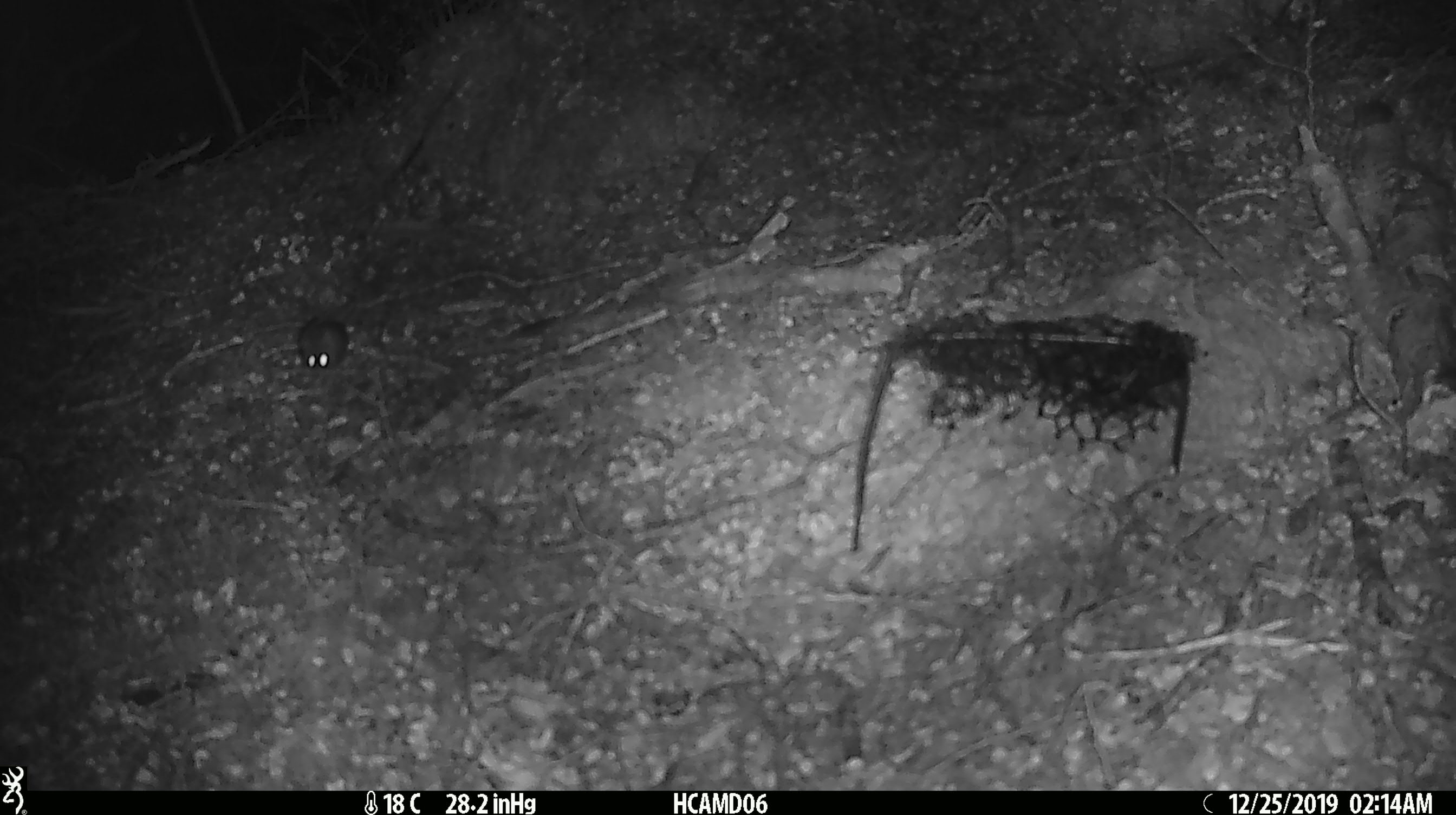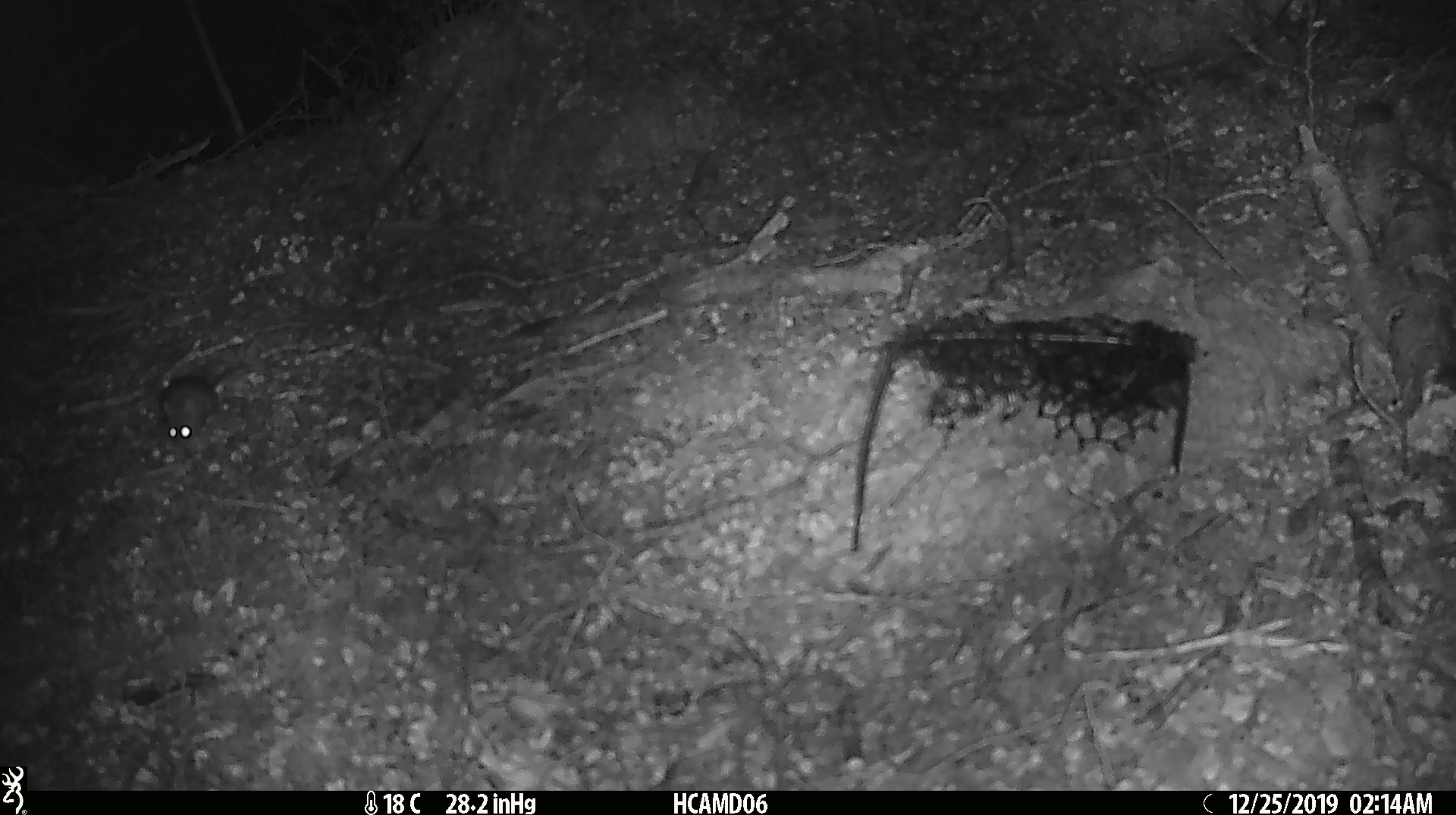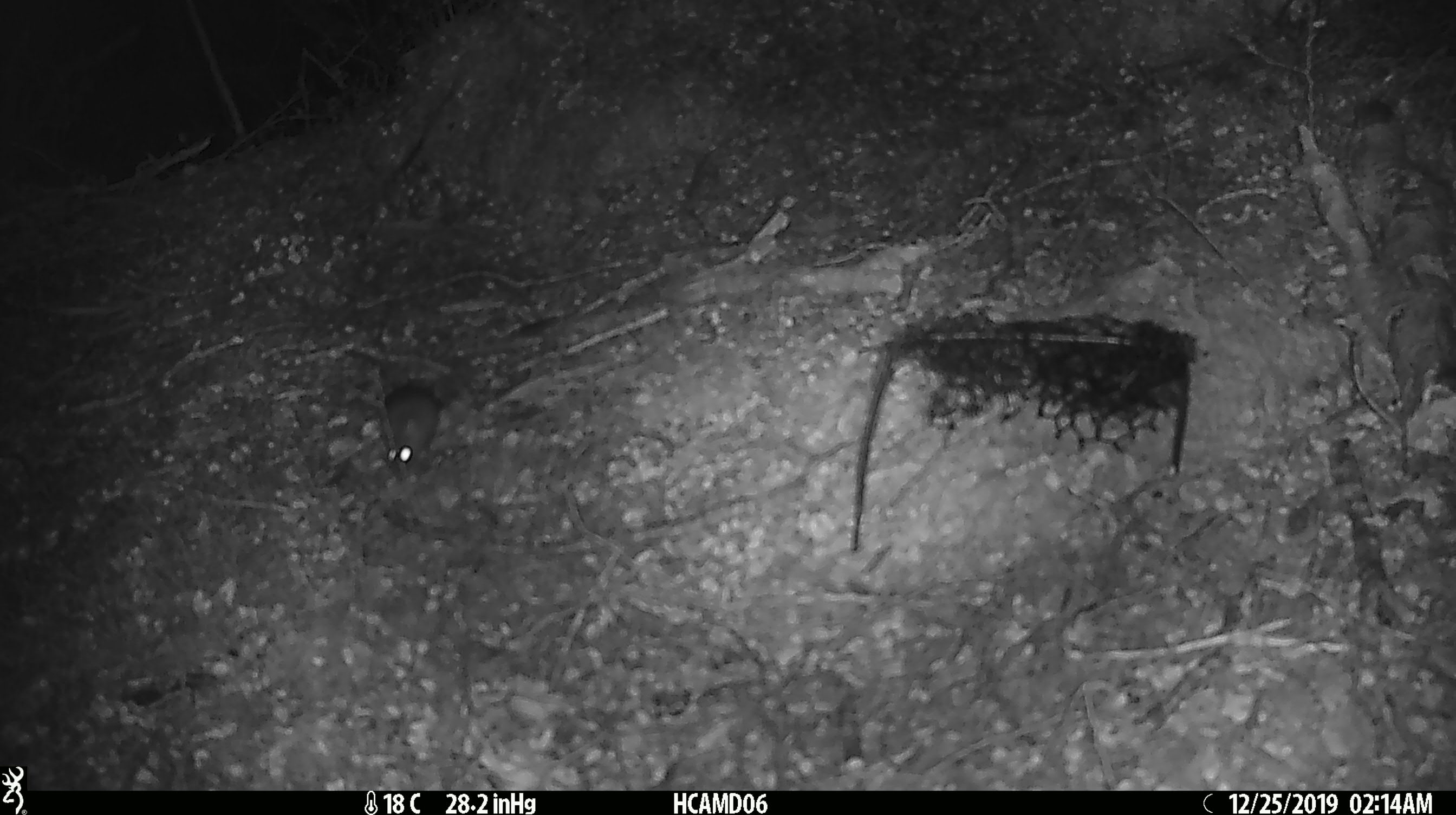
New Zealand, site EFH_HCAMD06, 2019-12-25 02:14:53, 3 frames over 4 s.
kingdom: Animalia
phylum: Chordata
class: Mammalia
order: Rodentia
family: Muridae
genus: Mus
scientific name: Mus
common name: mouse